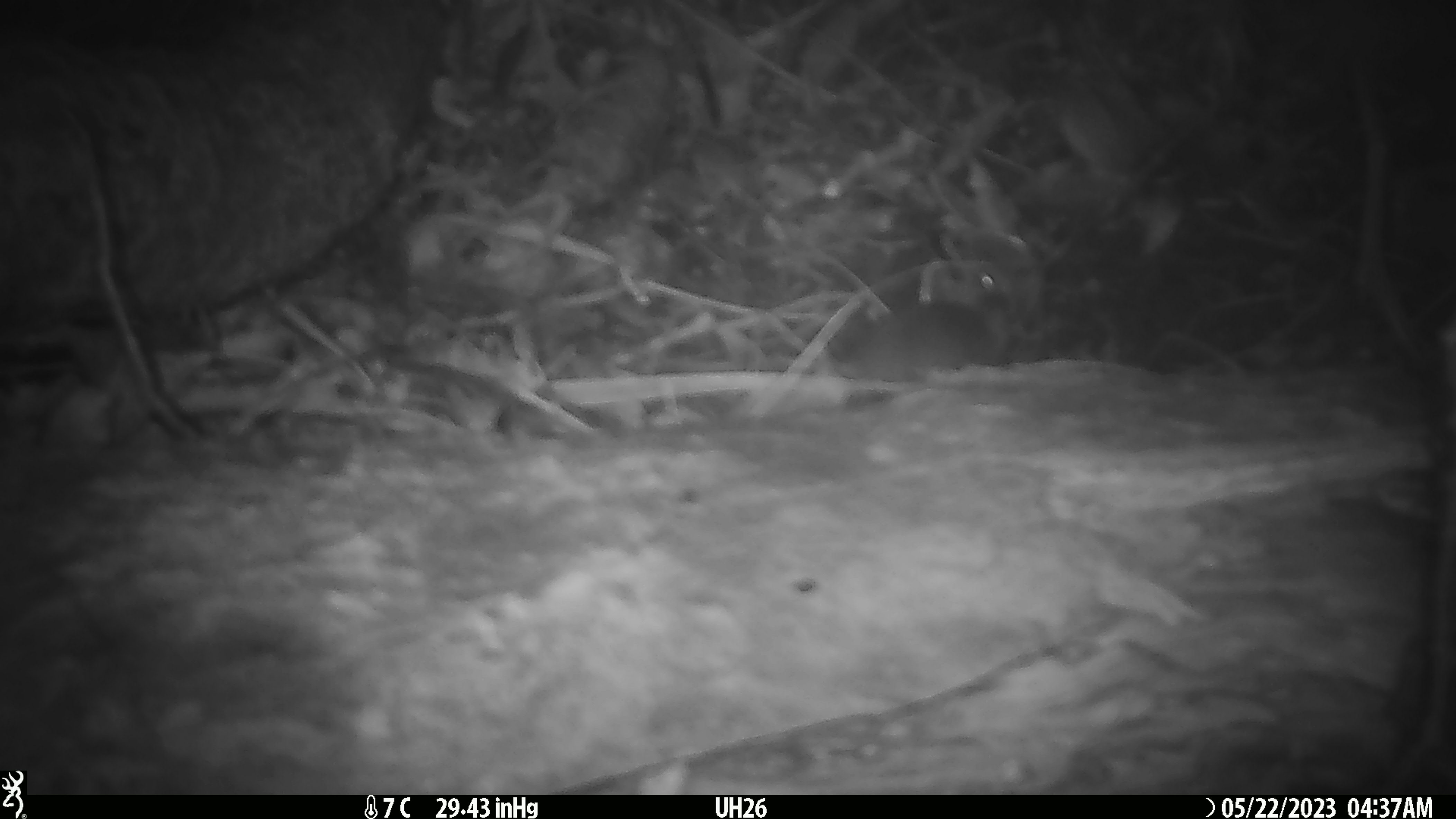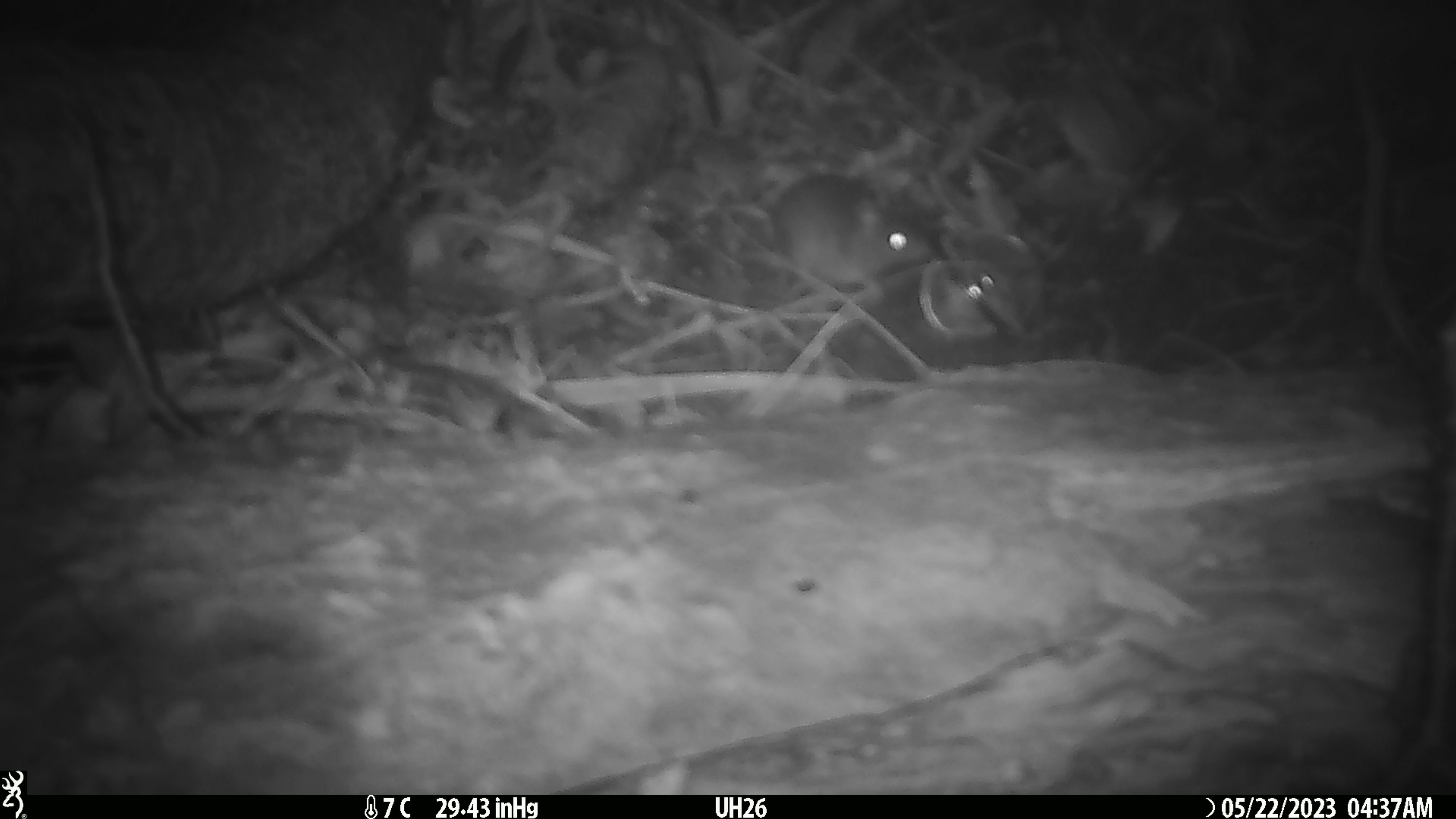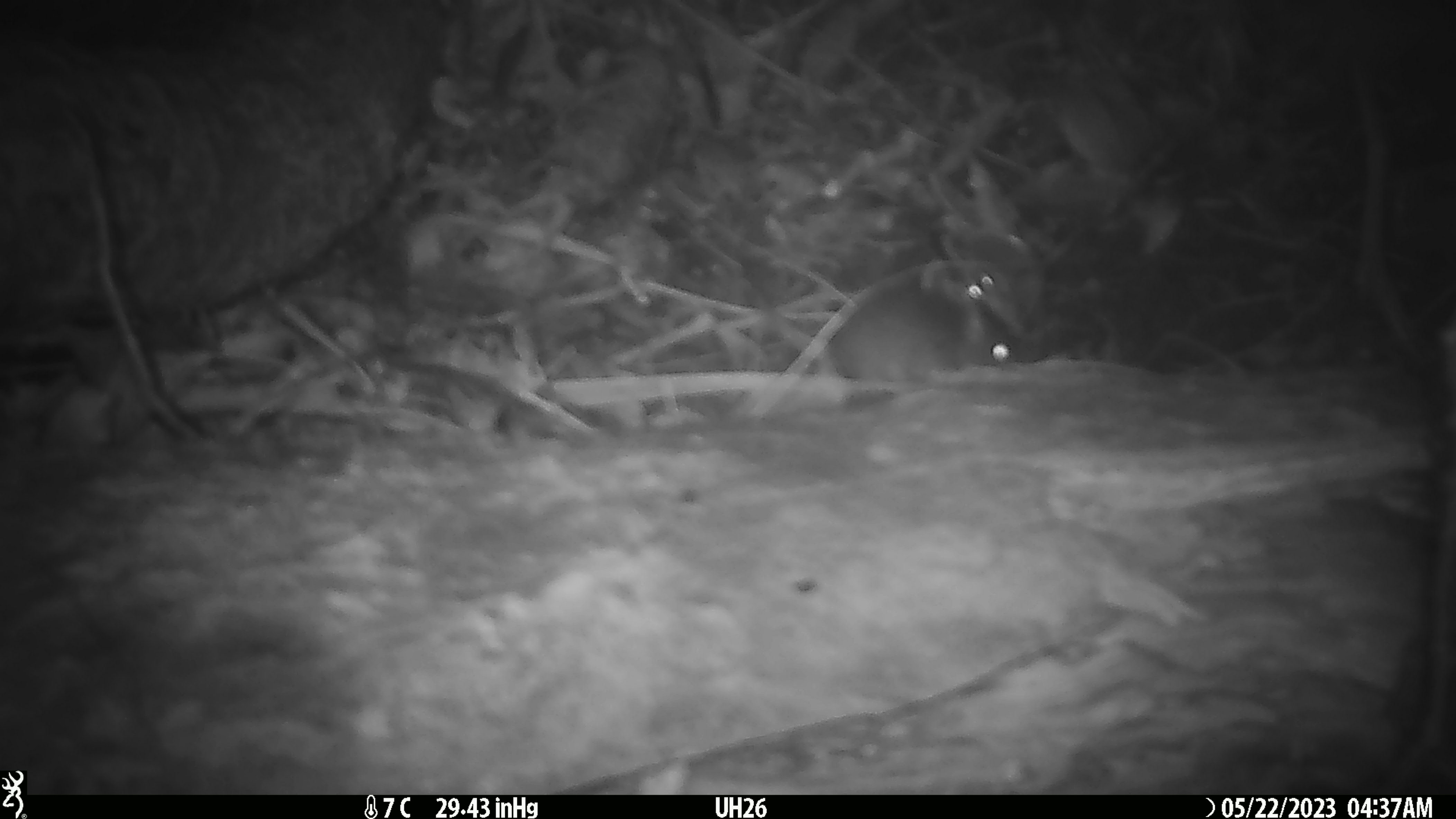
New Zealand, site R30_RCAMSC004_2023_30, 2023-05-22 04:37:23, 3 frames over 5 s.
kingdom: Animalia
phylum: Chordata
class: Mammalia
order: Rodentia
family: Muridae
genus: Mus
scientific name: Mus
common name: mouse